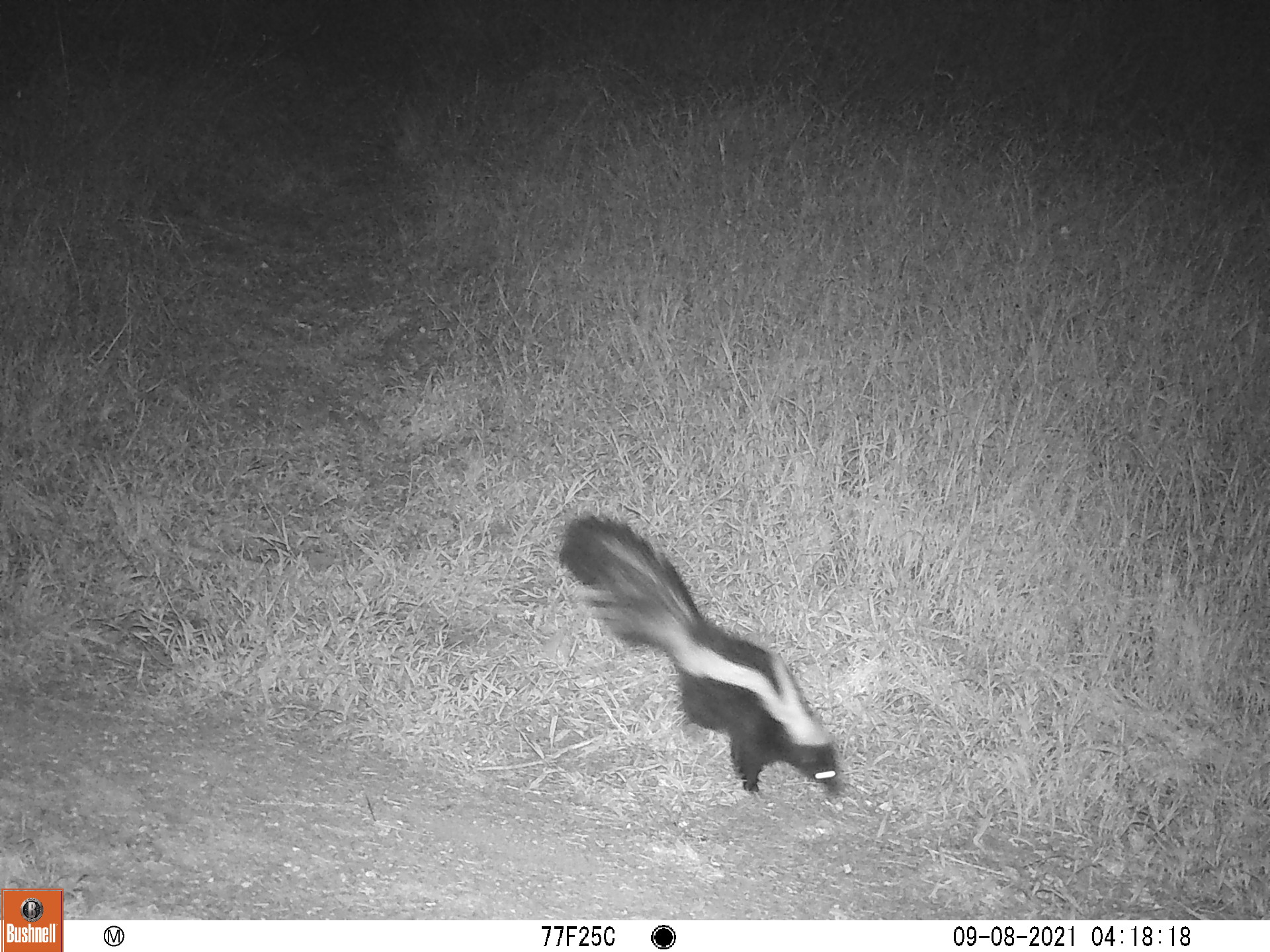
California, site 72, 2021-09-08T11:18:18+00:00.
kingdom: Animalia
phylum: Chordata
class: Mammalia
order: Carnivora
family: Mephitidae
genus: Mephitis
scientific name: Mephitis mephitis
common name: striped skunk